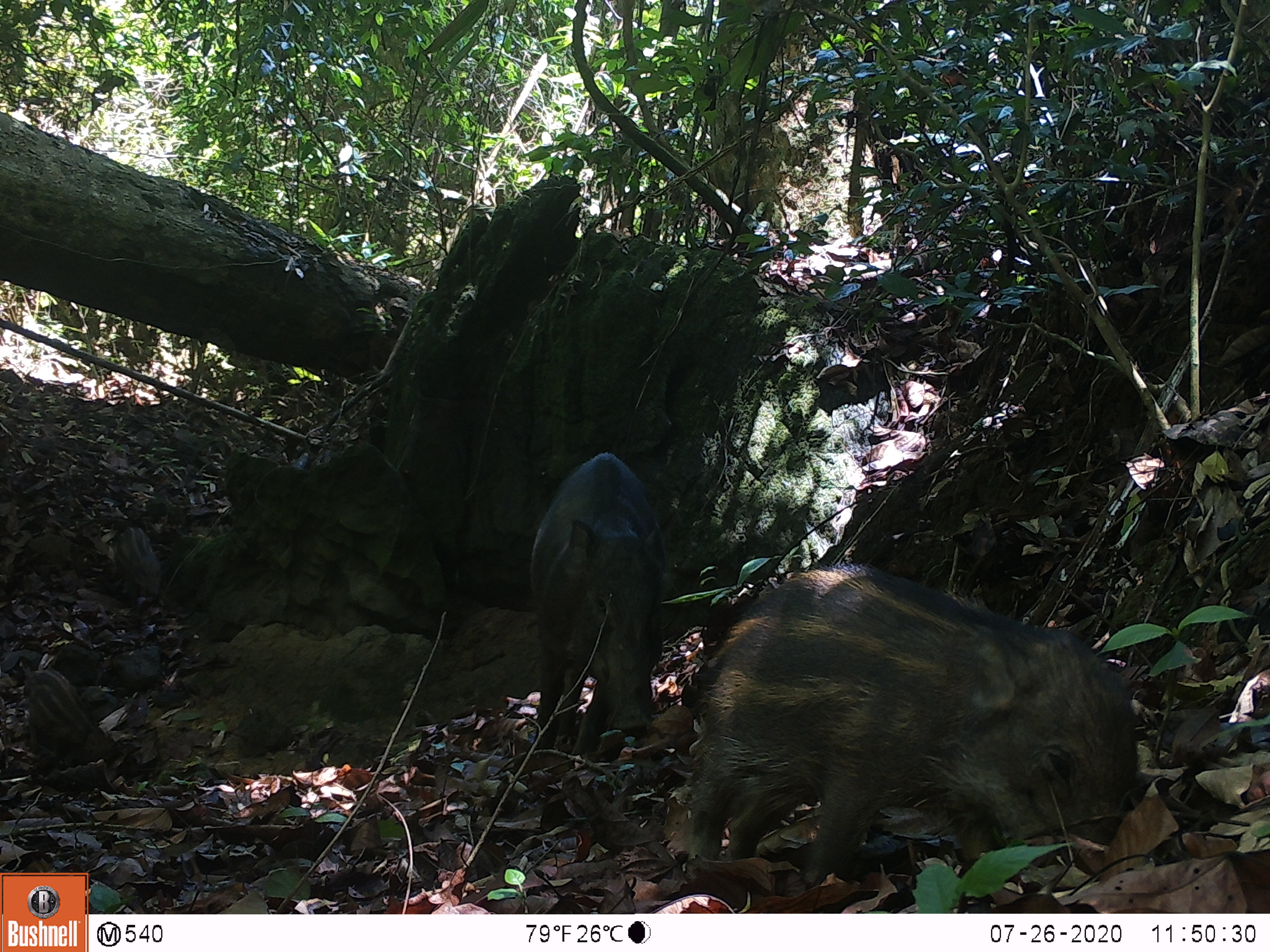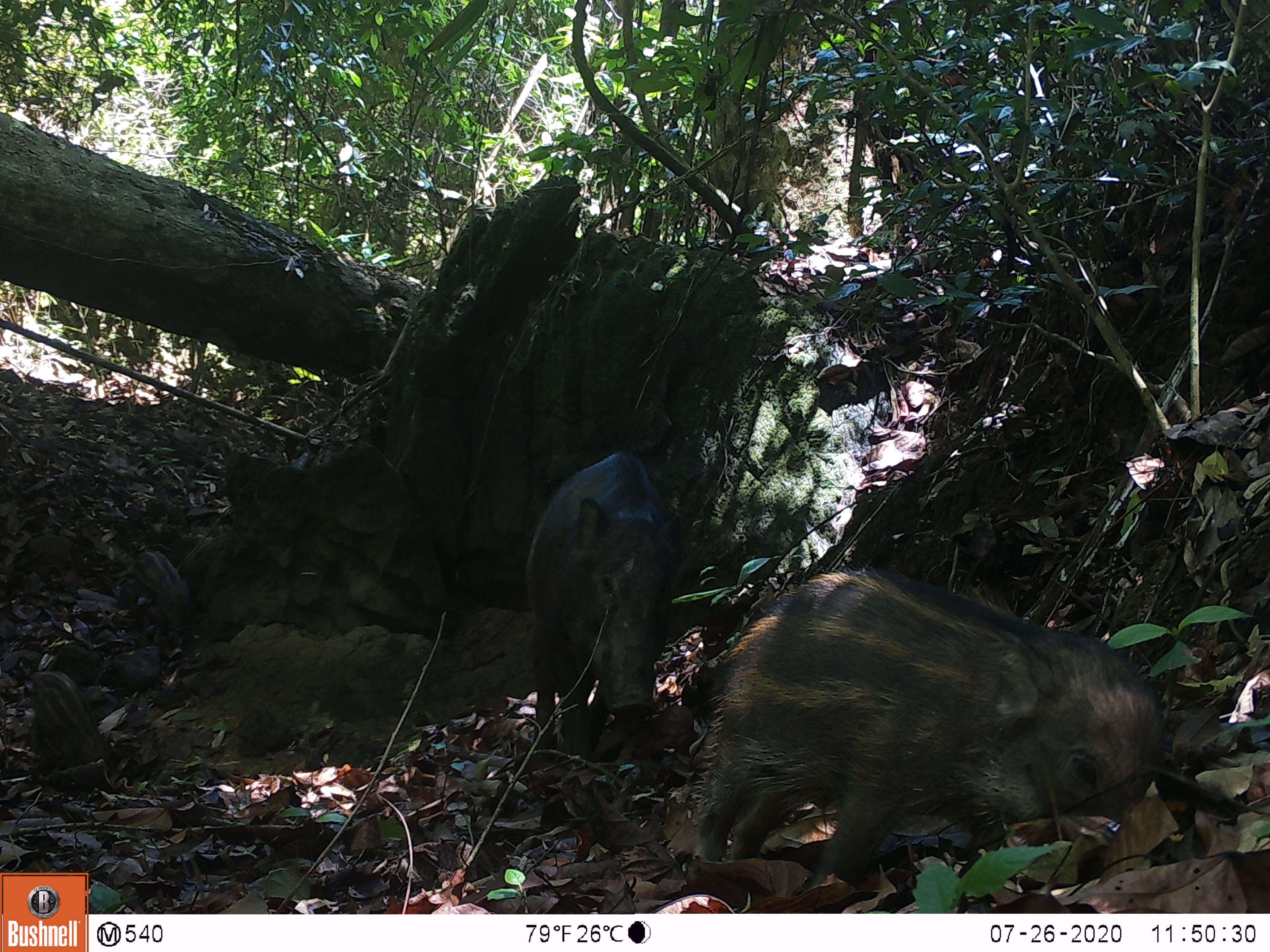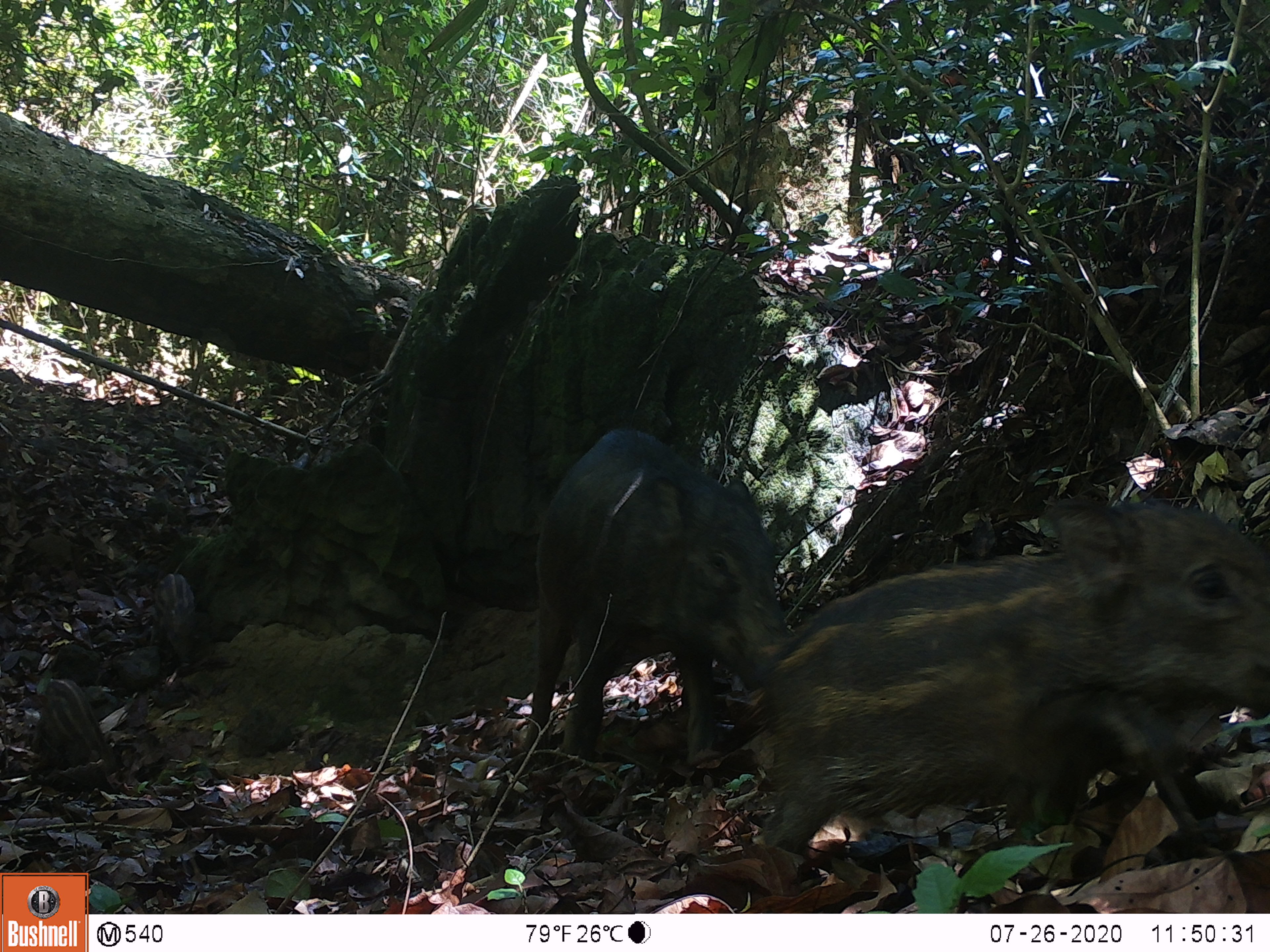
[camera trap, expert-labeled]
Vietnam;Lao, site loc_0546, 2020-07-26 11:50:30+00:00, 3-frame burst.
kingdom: Animalia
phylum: Chordata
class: Mammalia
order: Artiodactyla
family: Suidae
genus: Sus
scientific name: Sus scrofa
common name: eurasian wild pig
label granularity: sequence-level